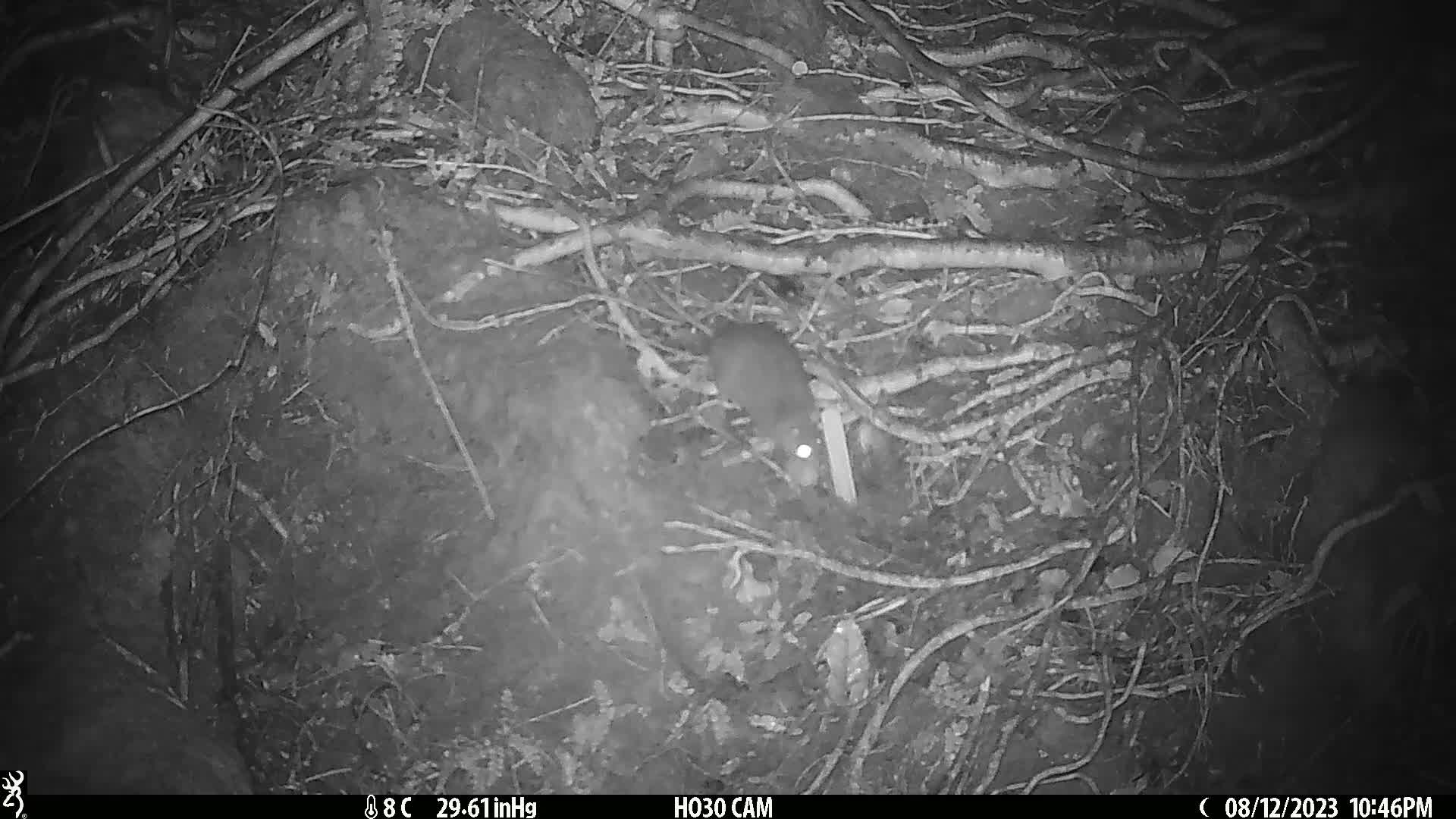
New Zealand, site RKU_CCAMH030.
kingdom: Animalia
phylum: Chordata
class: Mammalia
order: Rodentia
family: Muridae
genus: Rattus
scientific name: Rattus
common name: rat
Rat (Rattus).